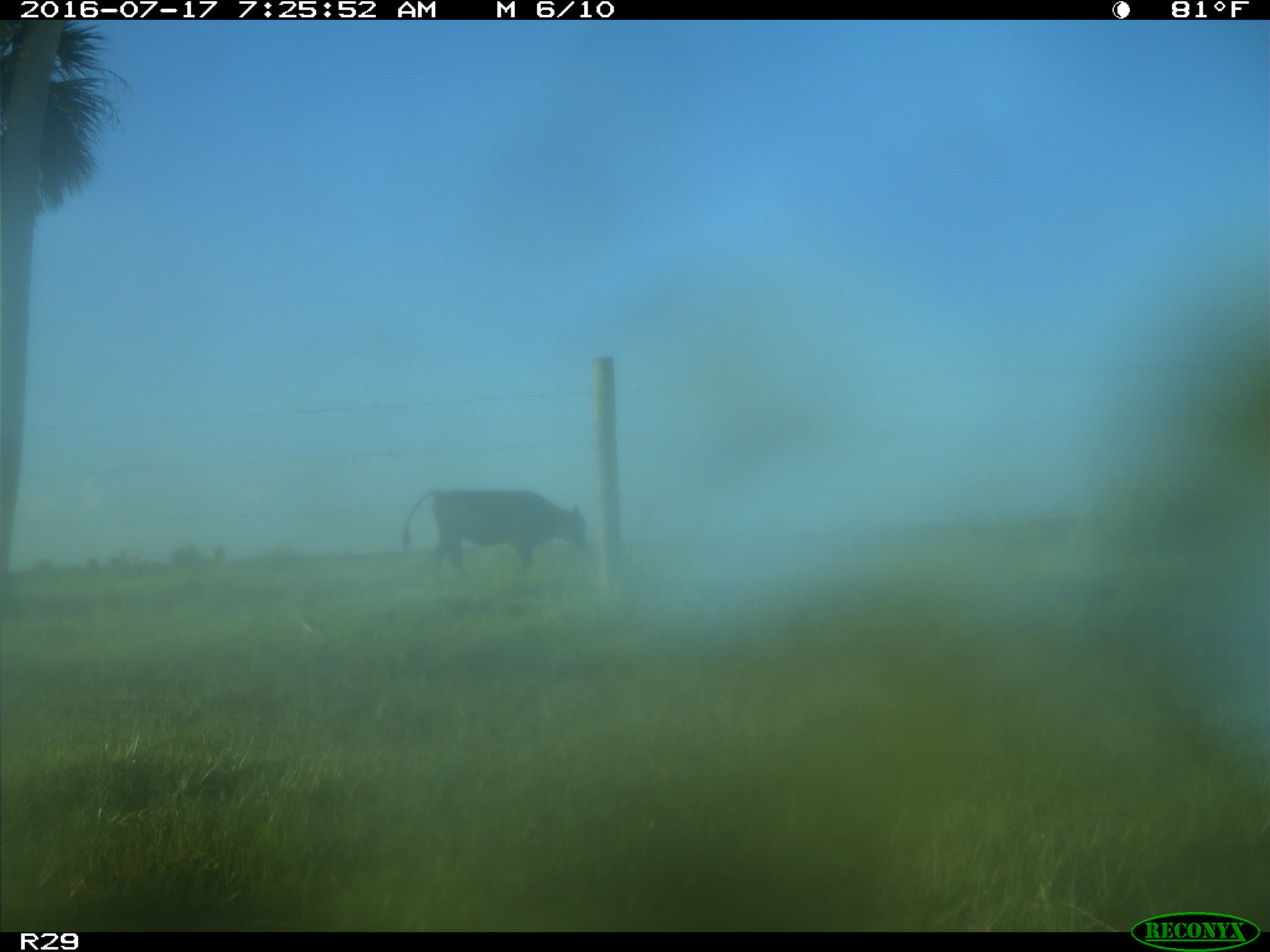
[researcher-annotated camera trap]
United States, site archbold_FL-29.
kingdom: Animalia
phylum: Chordata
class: Mammalia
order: Artiodactyla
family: Bovidae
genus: Bos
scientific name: Bos taurus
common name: domestic cow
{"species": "Bos taurus (domestic cow)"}